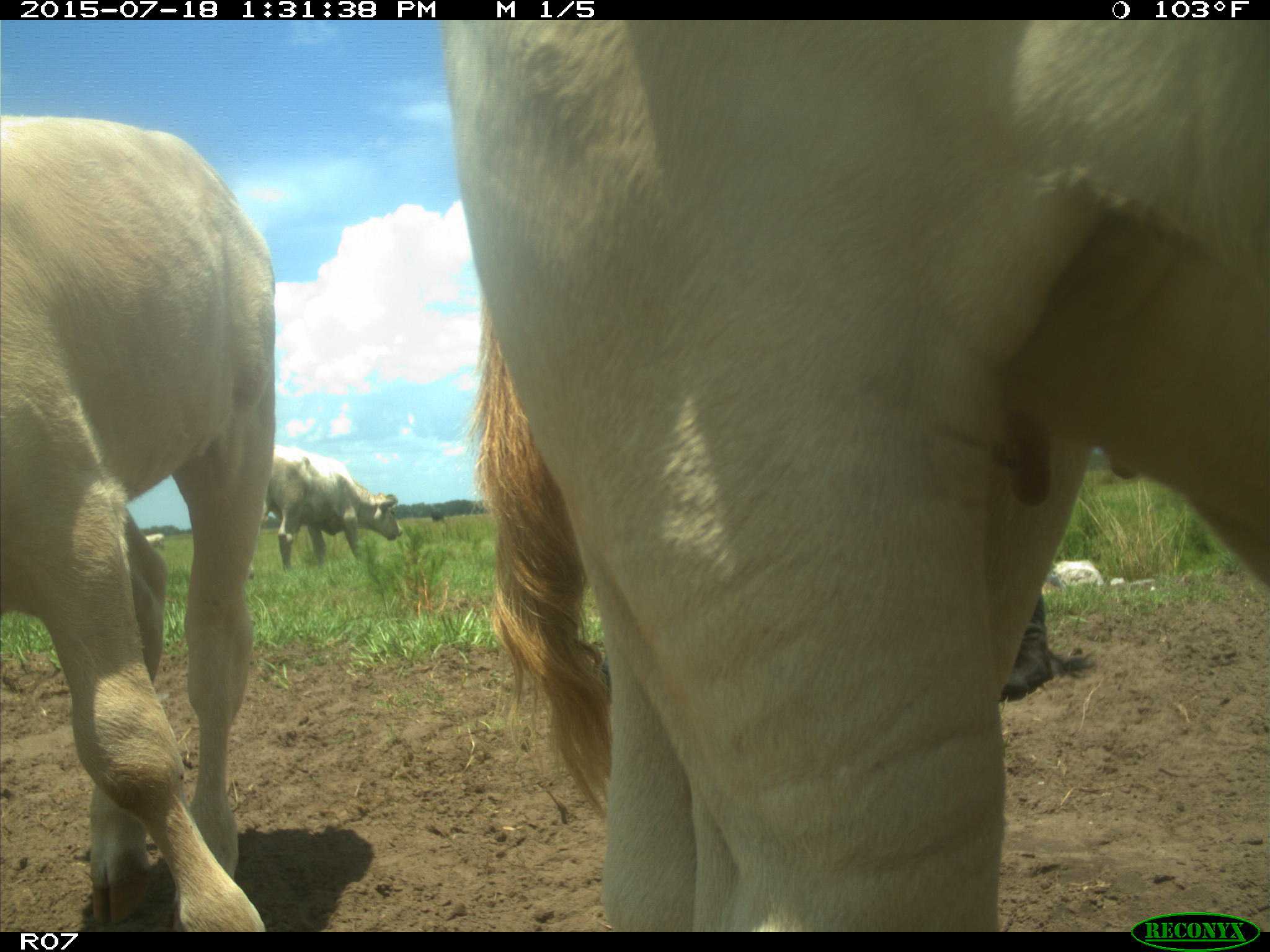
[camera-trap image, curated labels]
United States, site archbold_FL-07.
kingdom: Animalia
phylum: Chordata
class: Mammalia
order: Artiodactyla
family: Bovidae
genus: Bos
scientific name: Bos taurus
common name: domestic cow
Bos taurus (domestic cow).